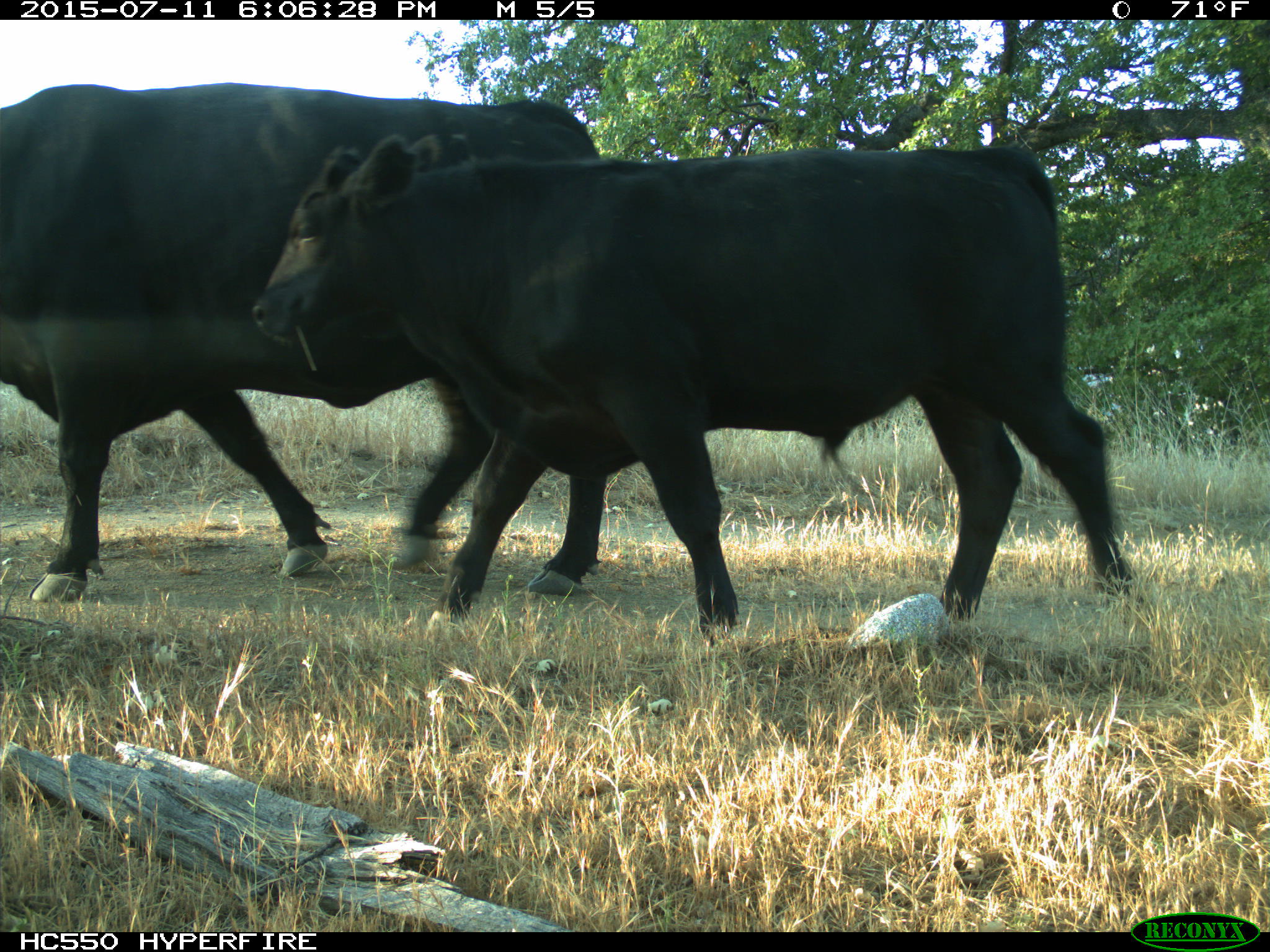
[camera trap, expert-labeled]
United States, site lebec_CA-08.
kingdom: Animalia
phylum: Chordata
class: Mammalia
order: Artiodactyla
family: Bovidae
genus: Bos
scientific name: Bos taurus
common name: domestic cow